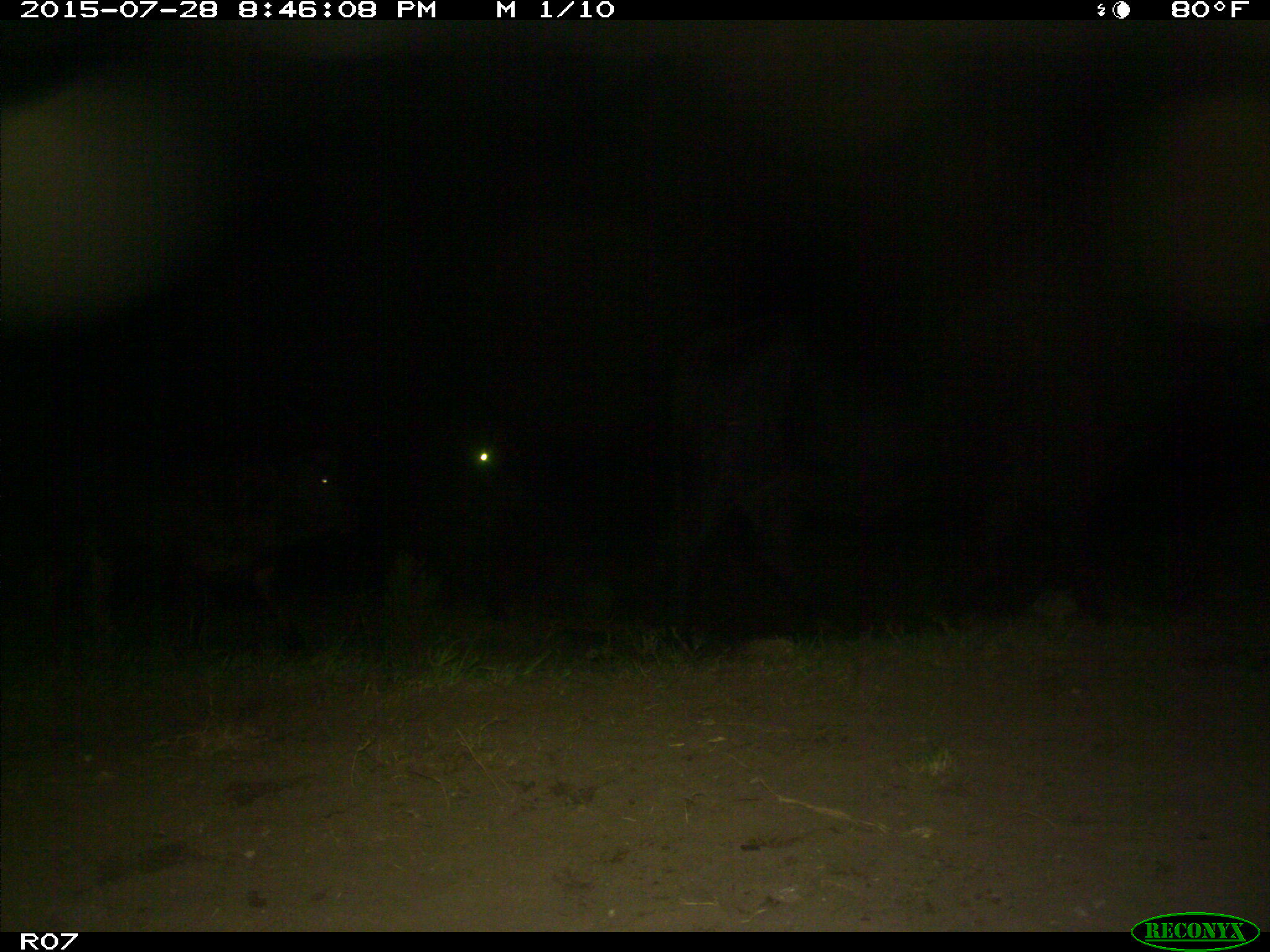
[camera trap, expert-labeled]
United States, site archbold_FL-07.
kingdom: Animalia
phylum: Chordata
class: Mammalia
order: Artiodactyla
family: Bovidae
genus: Bos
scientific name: Bos taurus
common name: domestic cow